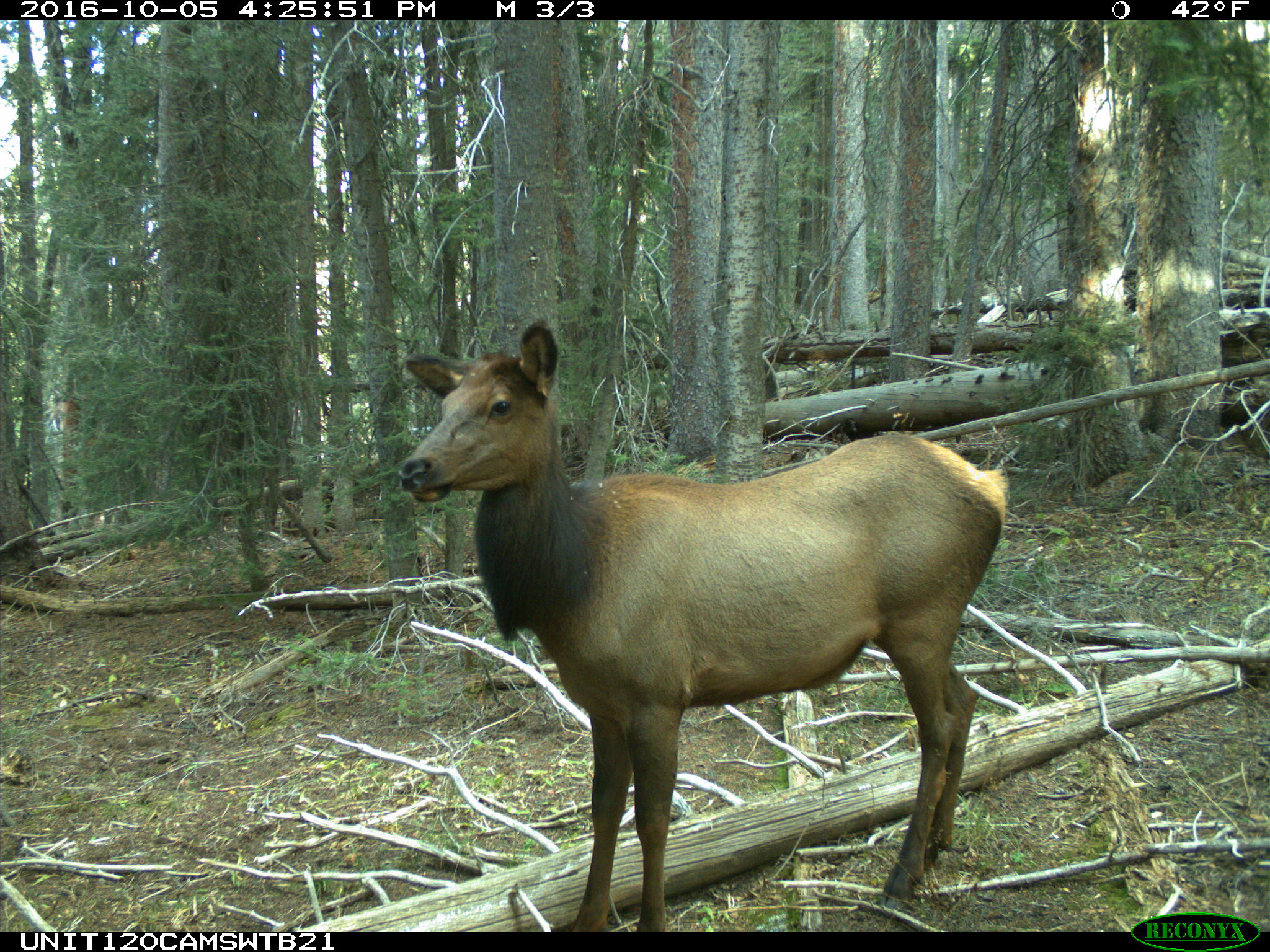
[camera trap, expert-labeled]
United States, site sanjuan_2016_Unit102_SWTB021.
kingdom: Animalia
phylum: Chordata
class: Mammalia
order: Artiodactyla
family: Cervidae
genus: Cervus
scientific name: Cervus elaphus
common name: red deer